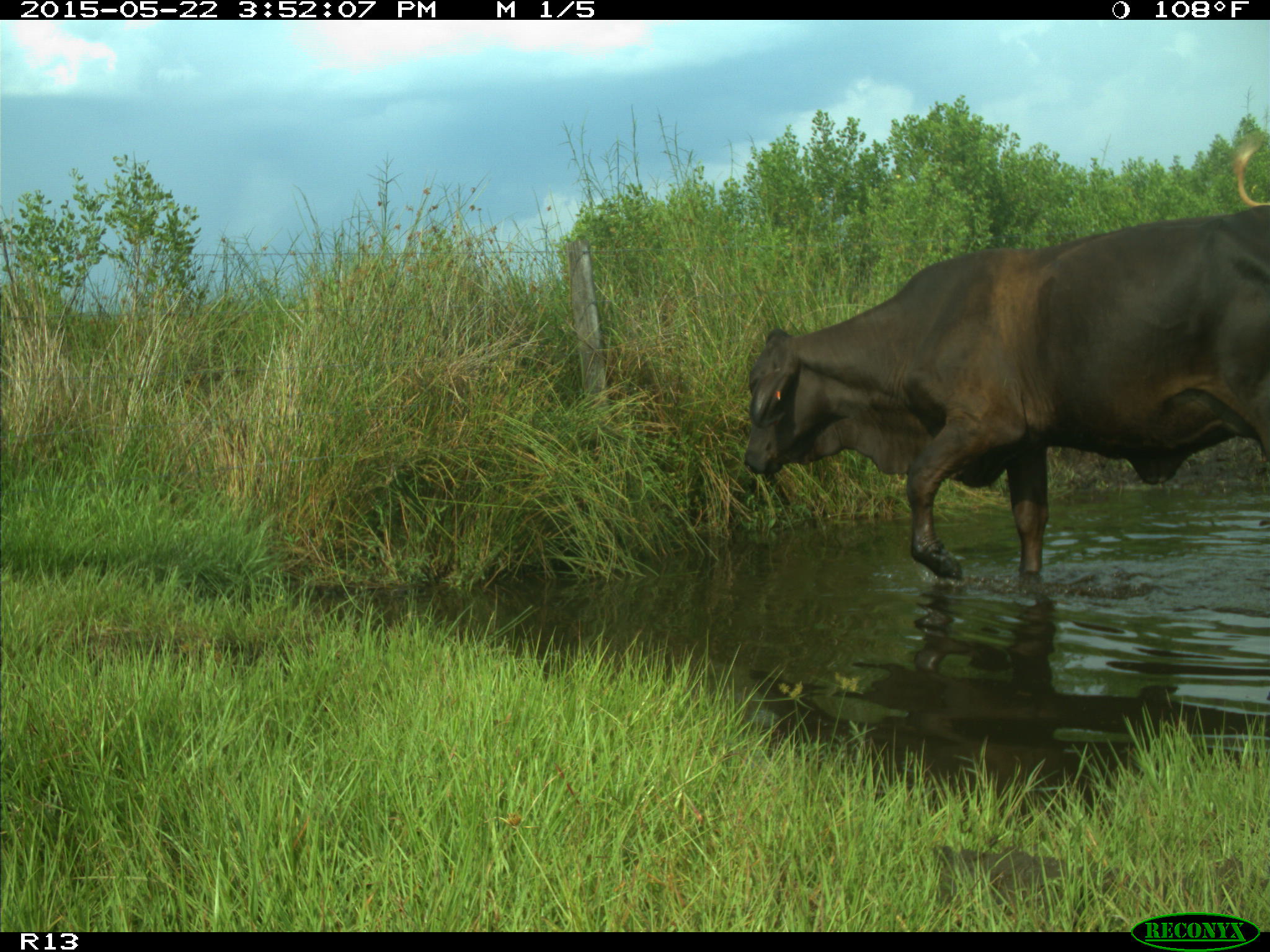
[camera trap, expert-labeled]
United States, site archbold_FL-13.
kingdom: Animalia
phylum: Chordata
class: Mammalia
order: Artiodactyla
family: Bovidae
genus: Bos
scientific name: Bos taurus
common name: domestic cow